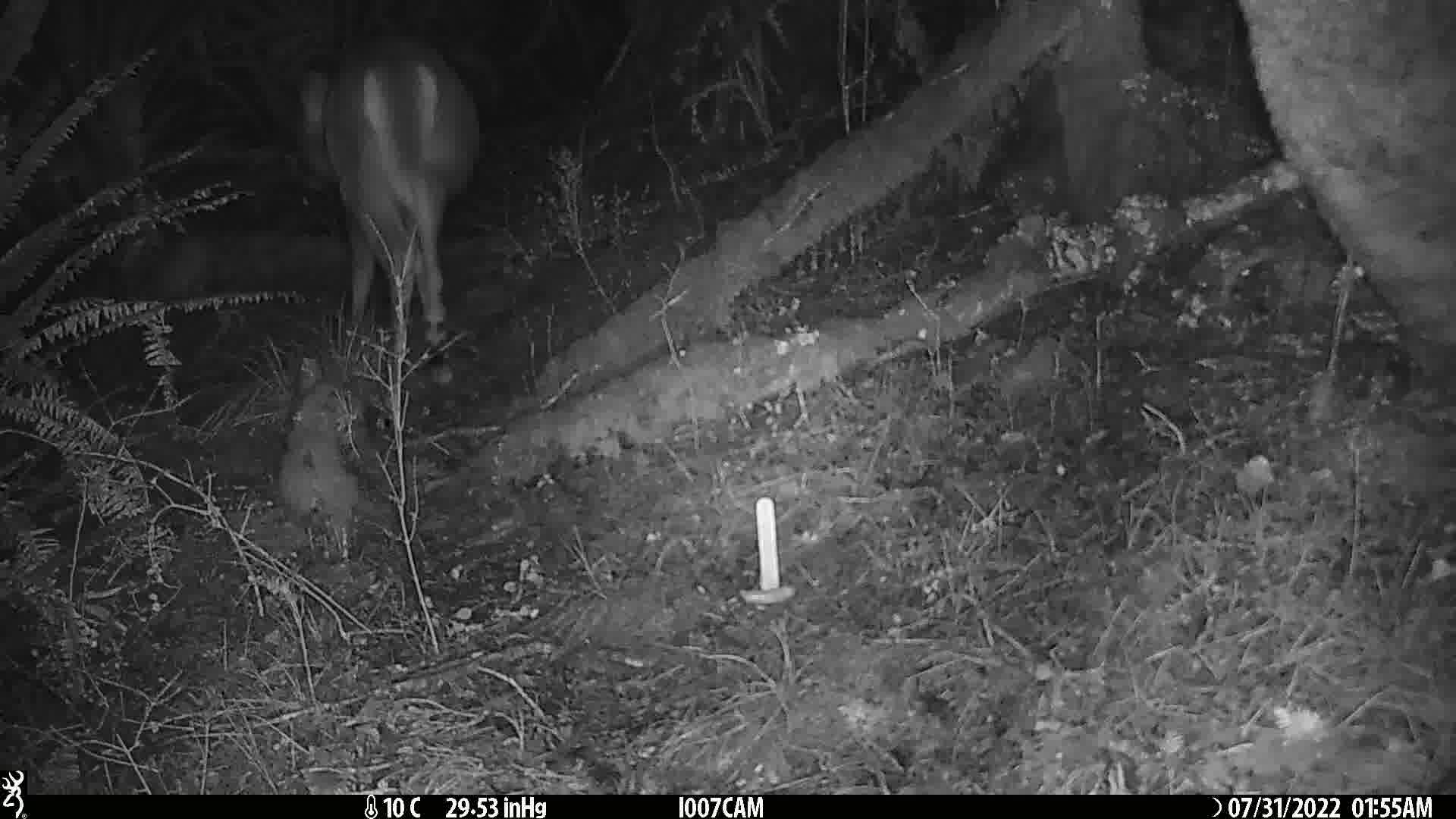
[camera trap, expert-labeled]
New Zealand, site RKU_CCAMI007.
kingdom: Animalia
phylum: Chordata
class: Mammalia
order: Artiodactyla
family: Cervidae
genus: Odocoileus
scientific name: Odocoileus virginianus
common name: white-tailed deer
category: white tailed deer